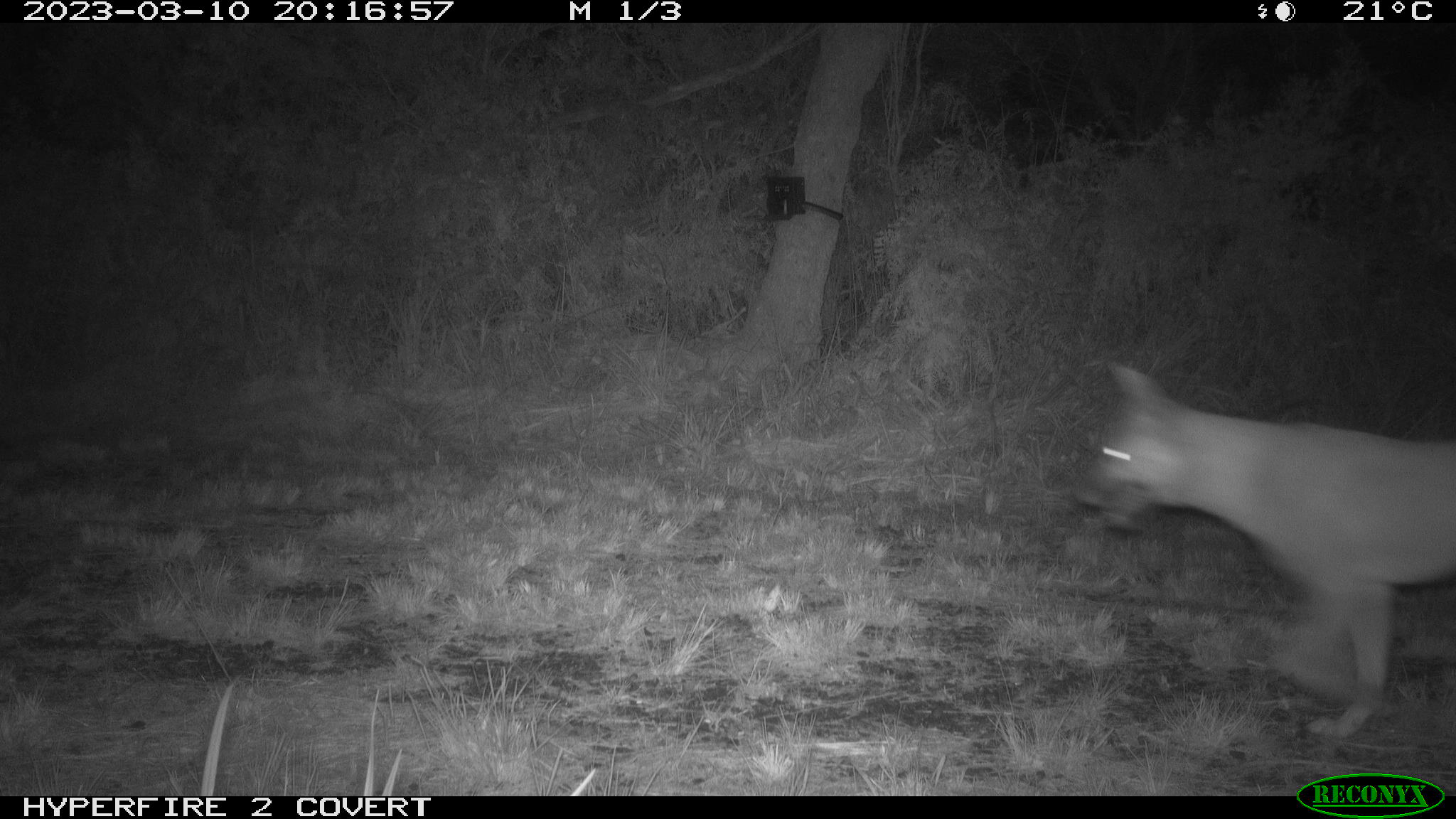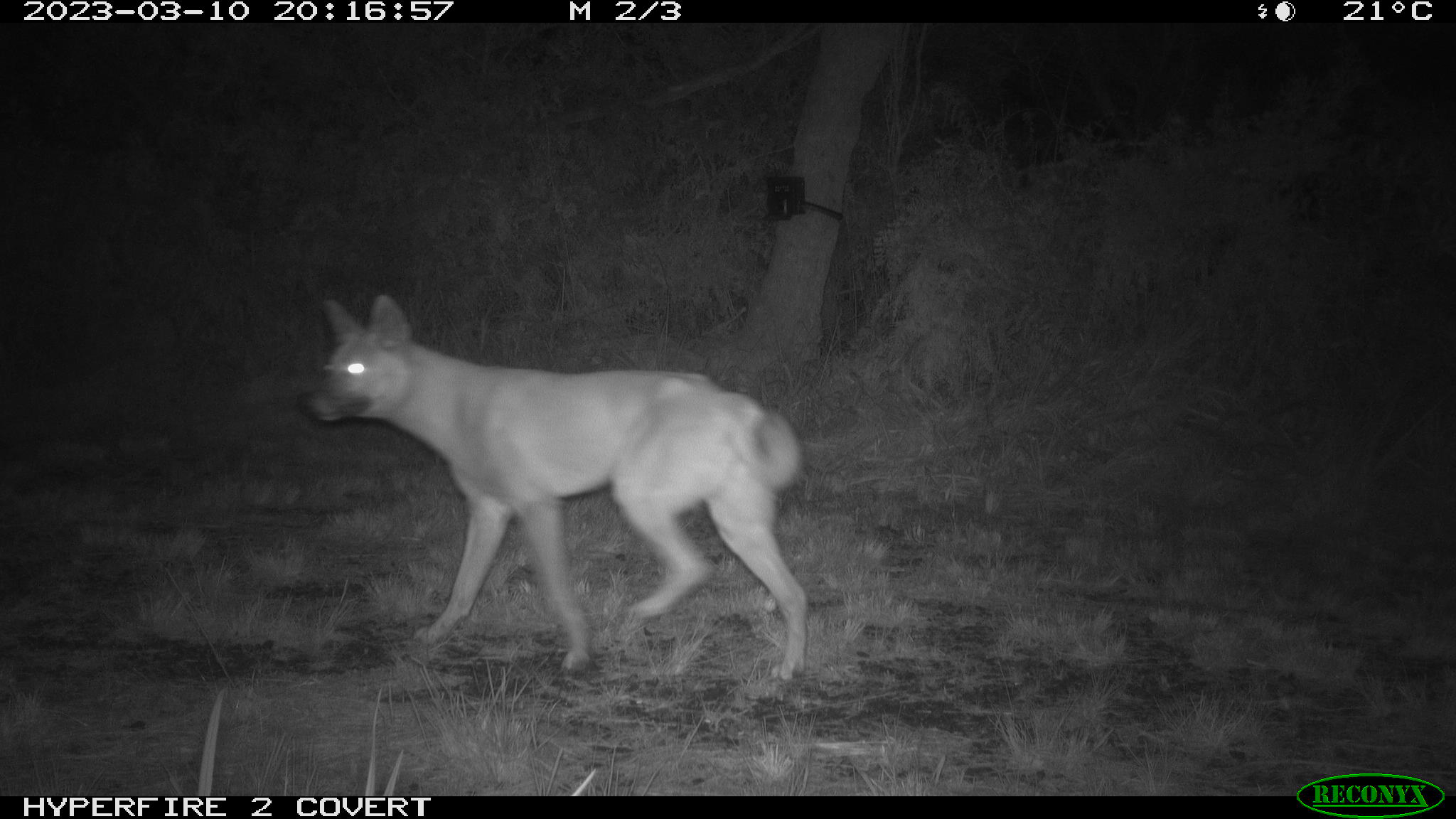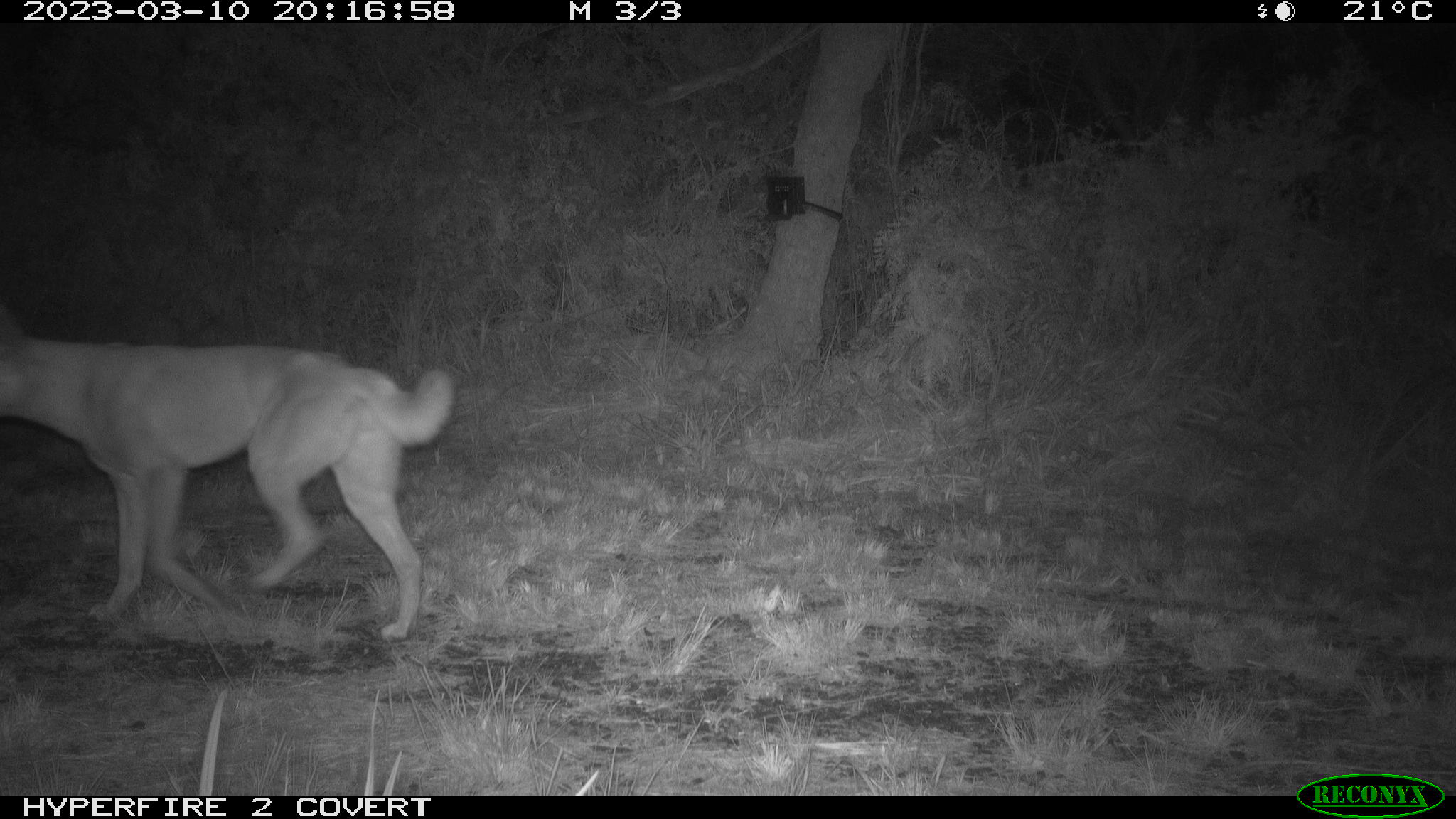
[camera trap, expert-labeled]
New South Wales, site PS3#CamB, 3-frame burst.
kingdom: Animalia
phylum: Chordata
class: Mammalia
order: Carnivora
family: Canidae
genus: Canis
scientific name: Canis familiaris dingo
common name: dingo